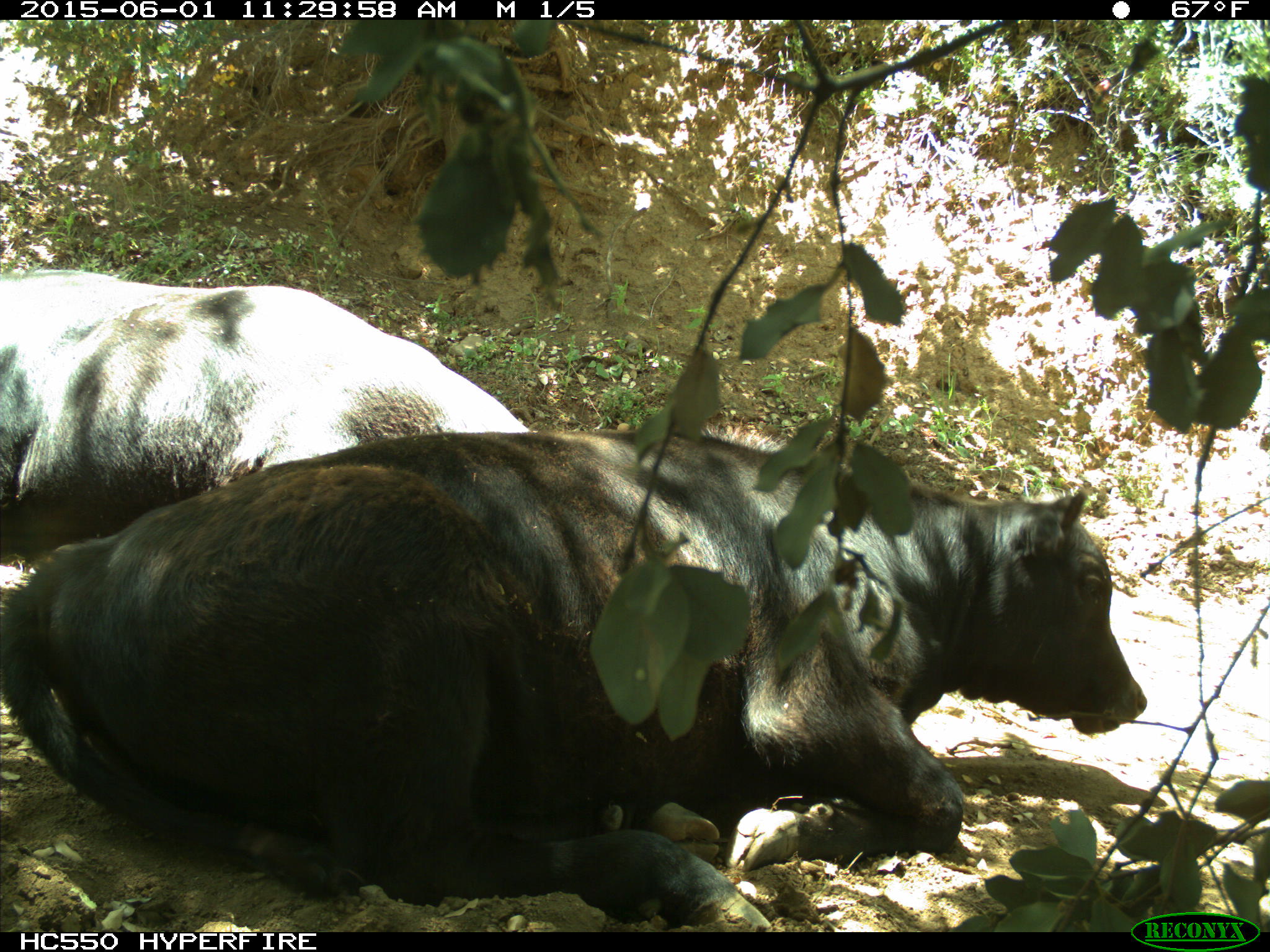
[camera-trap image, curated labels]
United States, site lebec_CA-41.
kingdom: Animalia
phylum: Chordata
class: Mammalia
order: Artiodactyla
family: Bovidae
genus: Bos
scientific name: Bos taurus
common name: domestic cow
Bos taurus (domestic cow).